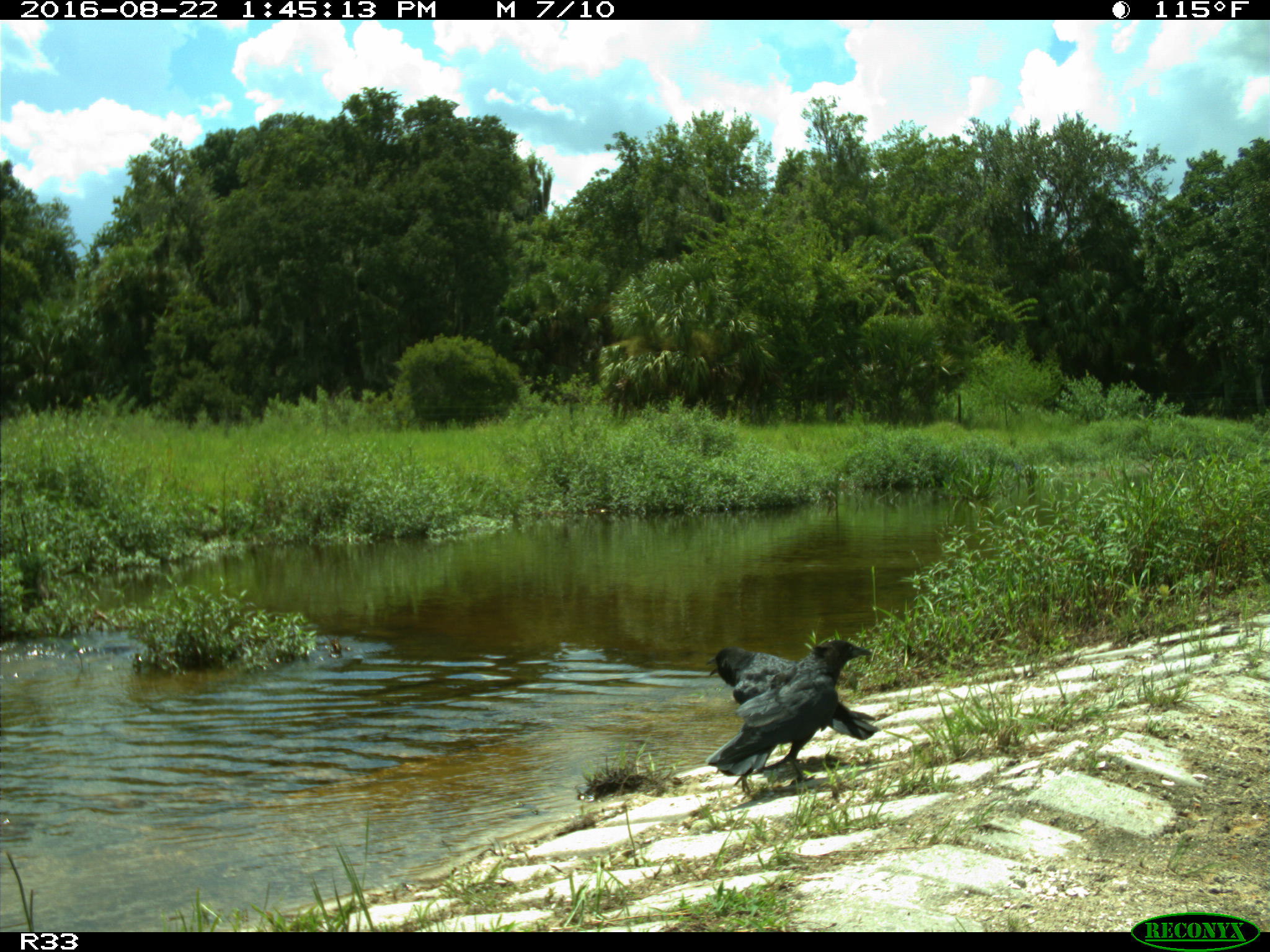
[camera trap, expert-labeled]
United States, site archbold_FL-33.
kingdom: Animalia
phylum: Chordata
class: Aves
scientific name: Aves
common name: birds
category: unidentified bird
Unidentified bird (birds) (Aves).